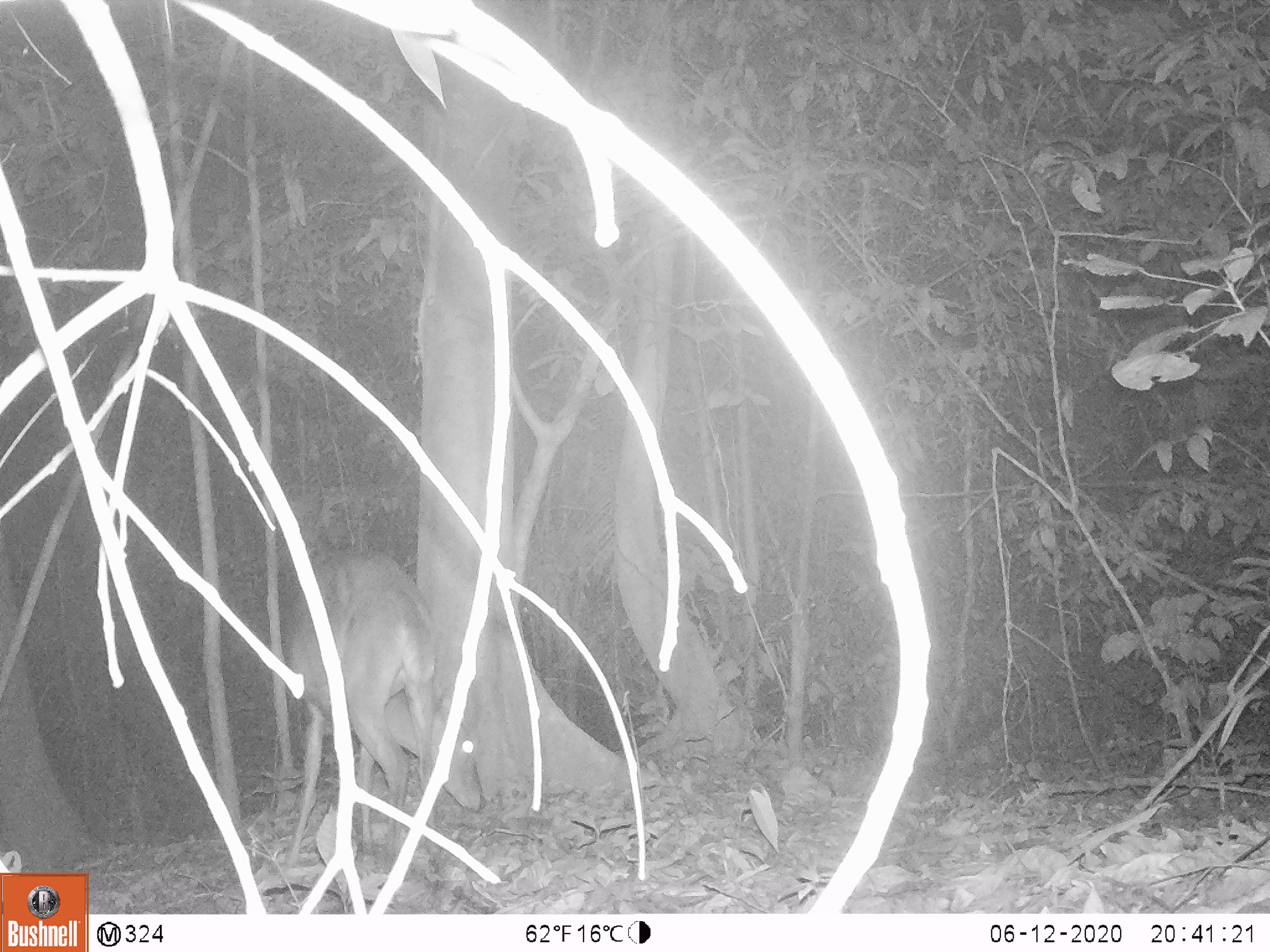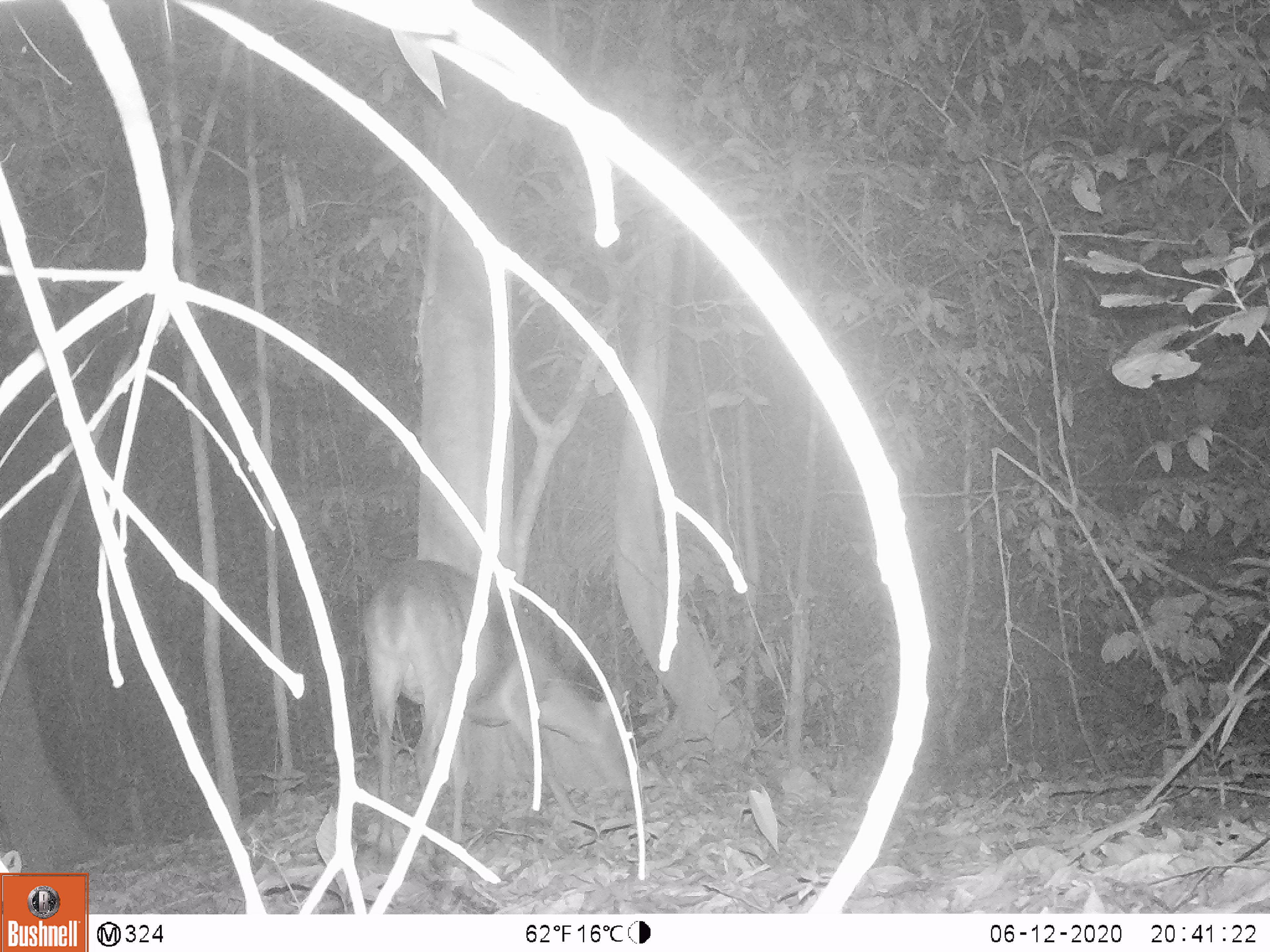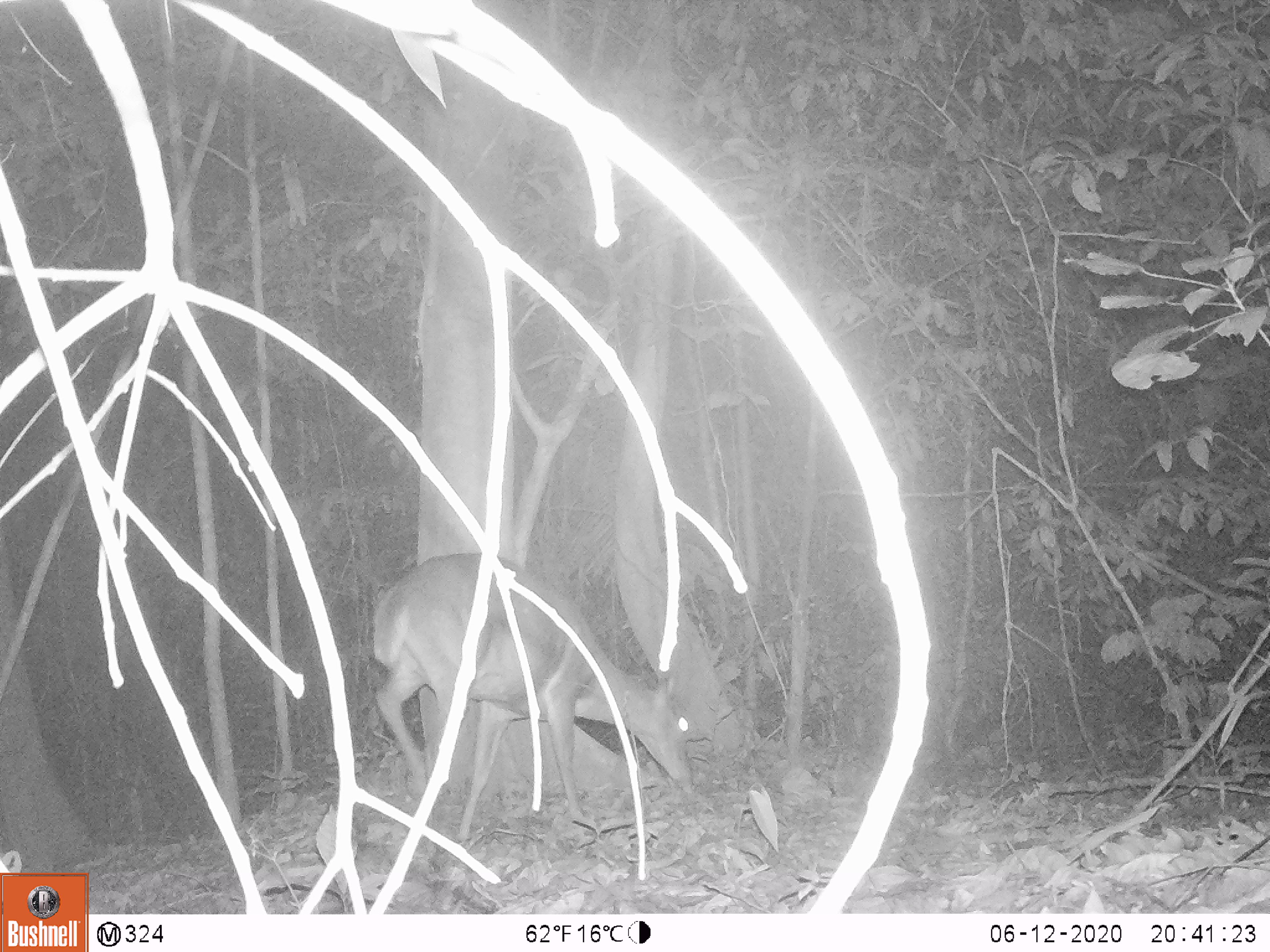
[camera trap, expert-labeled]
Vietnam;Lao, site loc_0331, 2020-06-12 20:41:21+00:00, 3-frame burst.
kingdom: Animalia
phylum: Chordata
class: Mammalia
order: Artiodactyla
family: Cervidae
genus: Muntiacus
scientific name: Muntiacus vuquangensis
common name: large-antlered muntjac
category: large antlered muntjac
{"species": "large antlered muntjac (large-antlered muntjac) (Muntiacus vuquangensis)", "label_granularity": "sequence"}